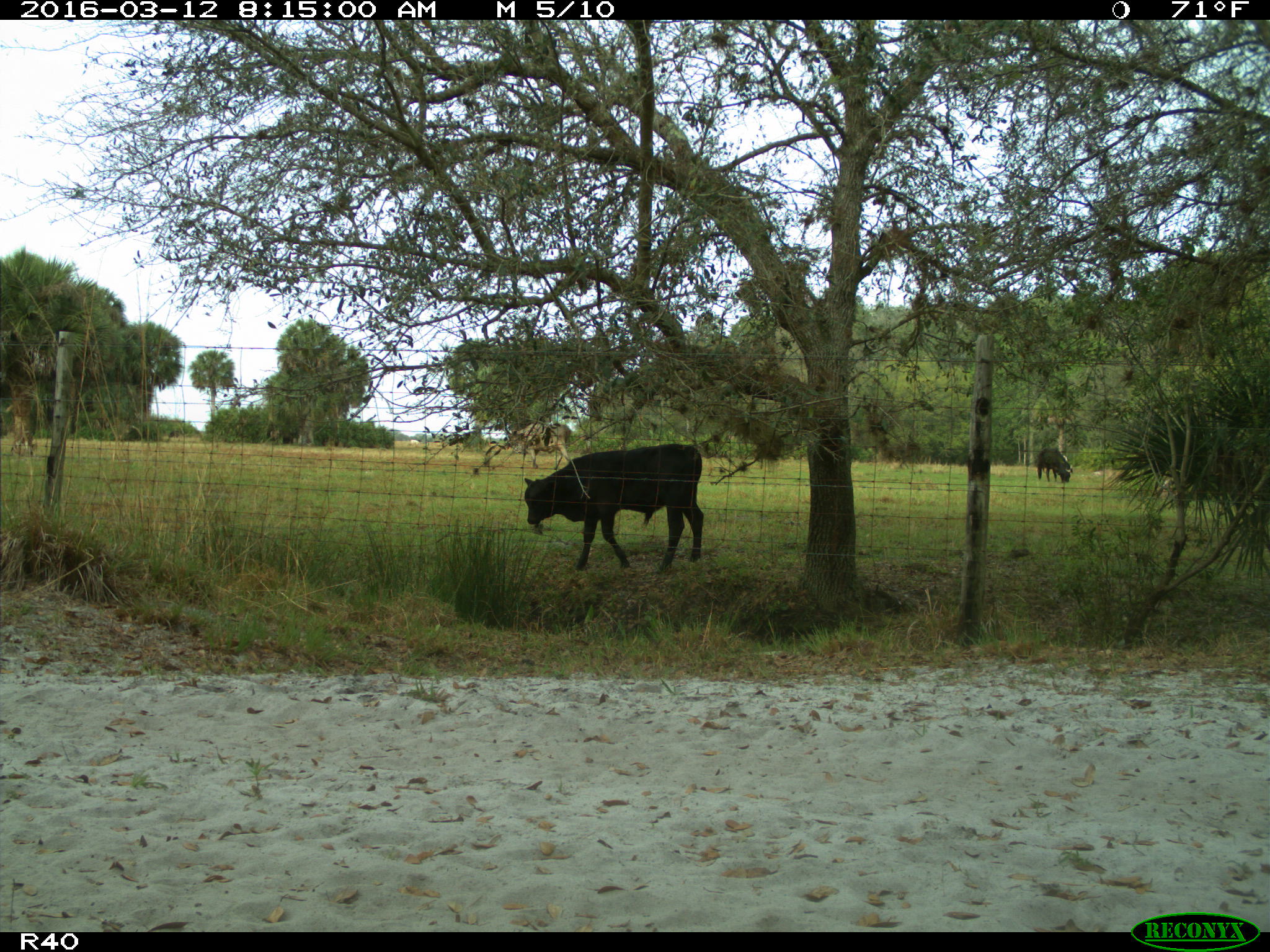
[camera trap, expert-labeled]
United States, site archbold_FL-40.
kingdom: Animalia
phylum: Chordata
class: Mammalia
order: Artiodactyla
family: Bovidae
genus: Bos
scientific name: Bos taurus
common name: domestic cow